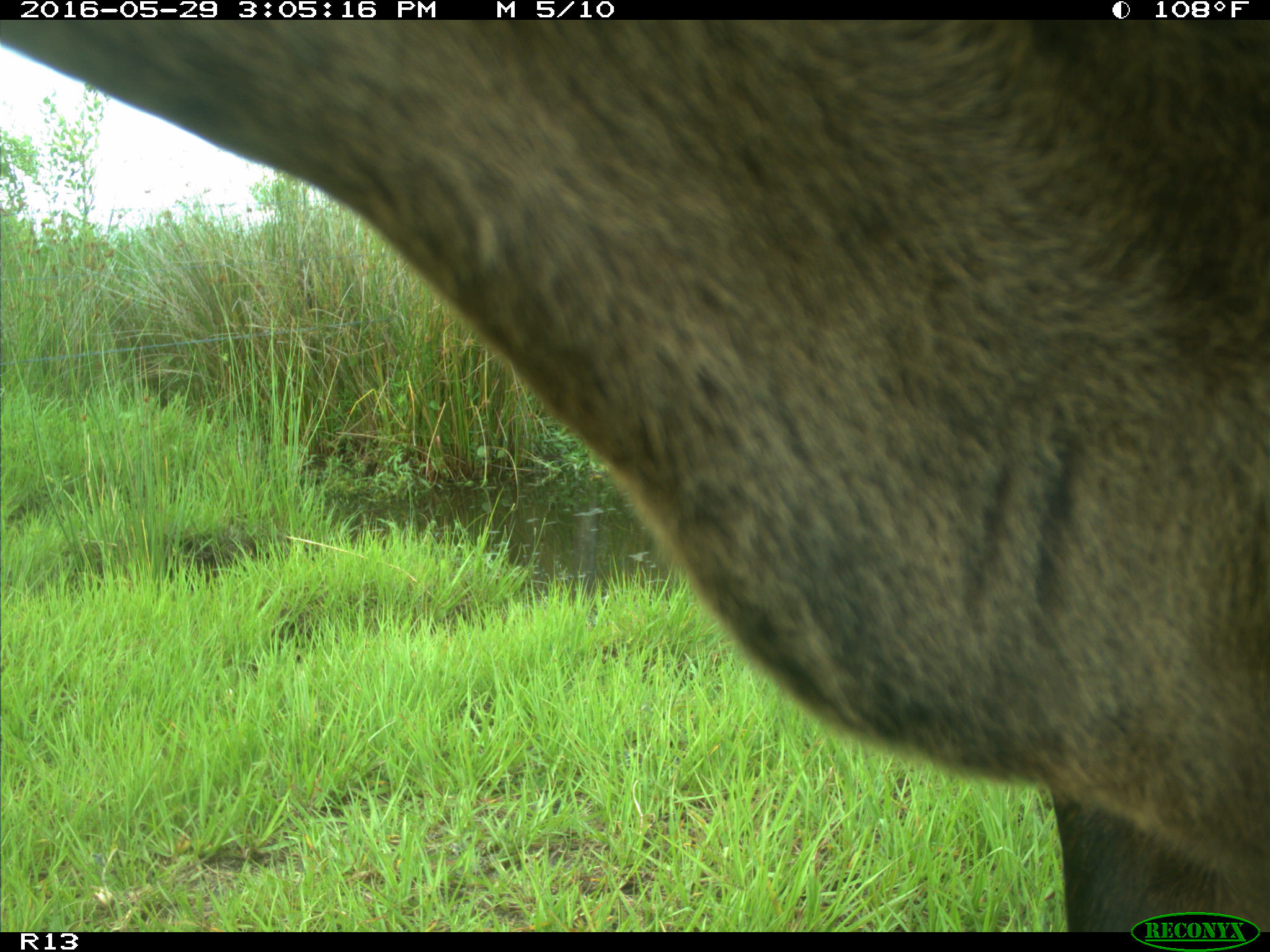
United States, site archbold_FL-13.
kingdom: Animalia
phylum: Chordata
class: Mammalia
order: Artiodactyla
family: Bovidae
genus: Bos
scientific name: Bos taurus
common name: domestic cow